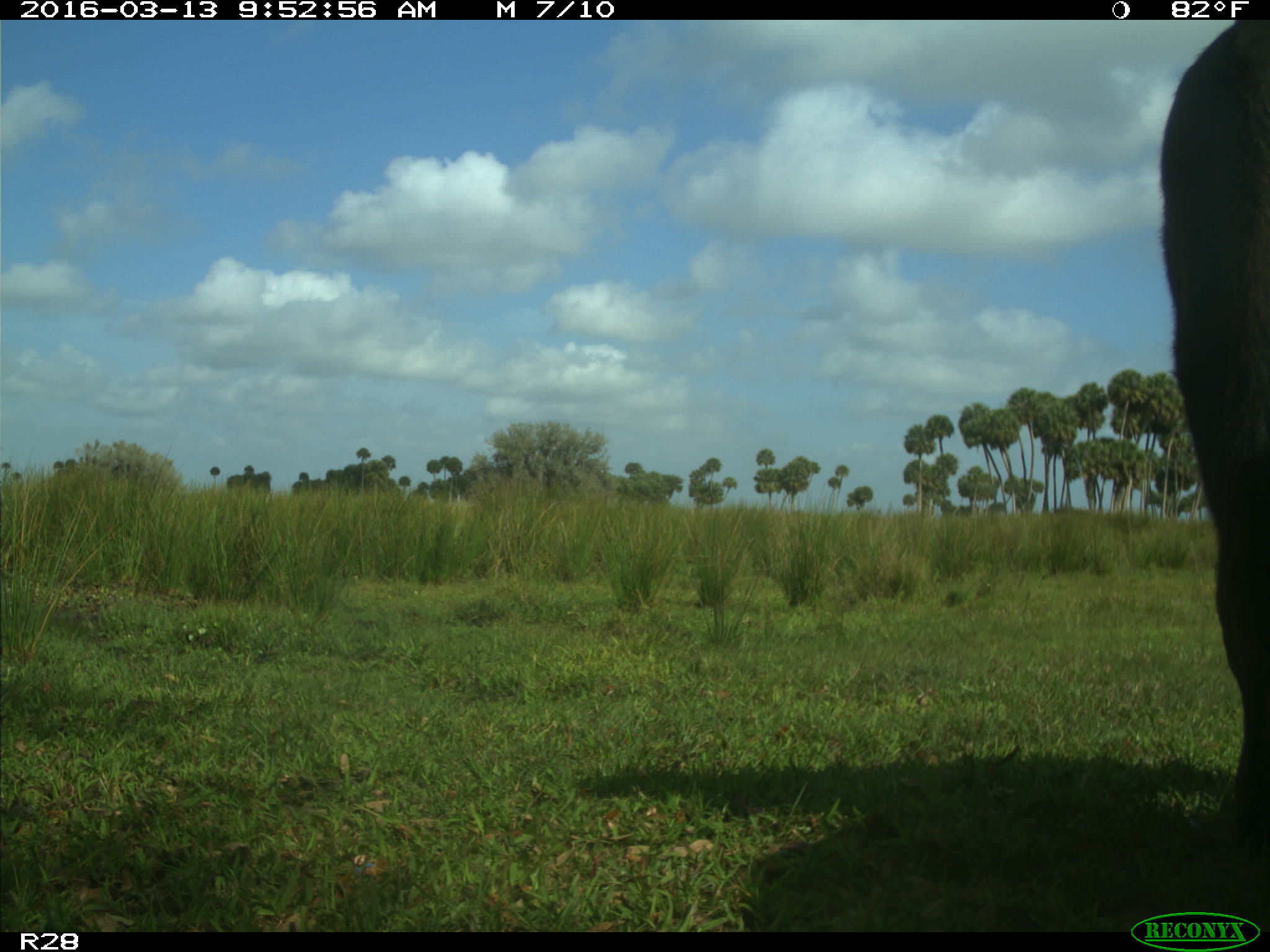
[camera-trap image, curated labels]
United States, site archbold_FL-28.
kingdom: Animalia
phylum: Chordata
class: Mammalia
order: Artiodactyla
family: Bovidae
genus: Bos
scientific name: Bos taurus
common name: domestic cow